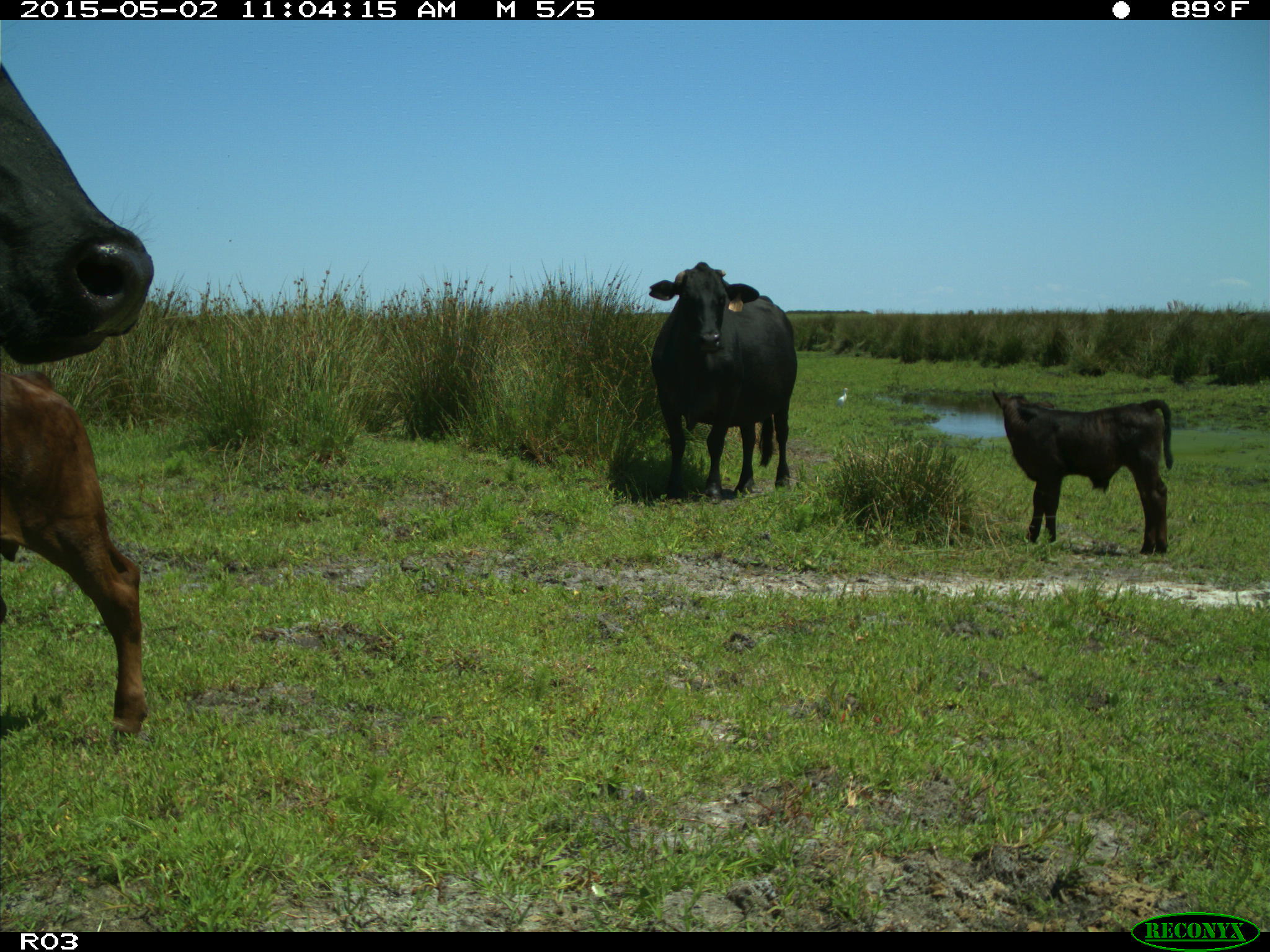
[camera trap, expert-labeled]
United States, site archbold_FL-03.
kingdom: Animalia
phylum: Chordata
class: Mammalia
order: Artiodactyla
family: Bovidae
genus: Bos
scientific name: Bos taurus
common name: domestic cow